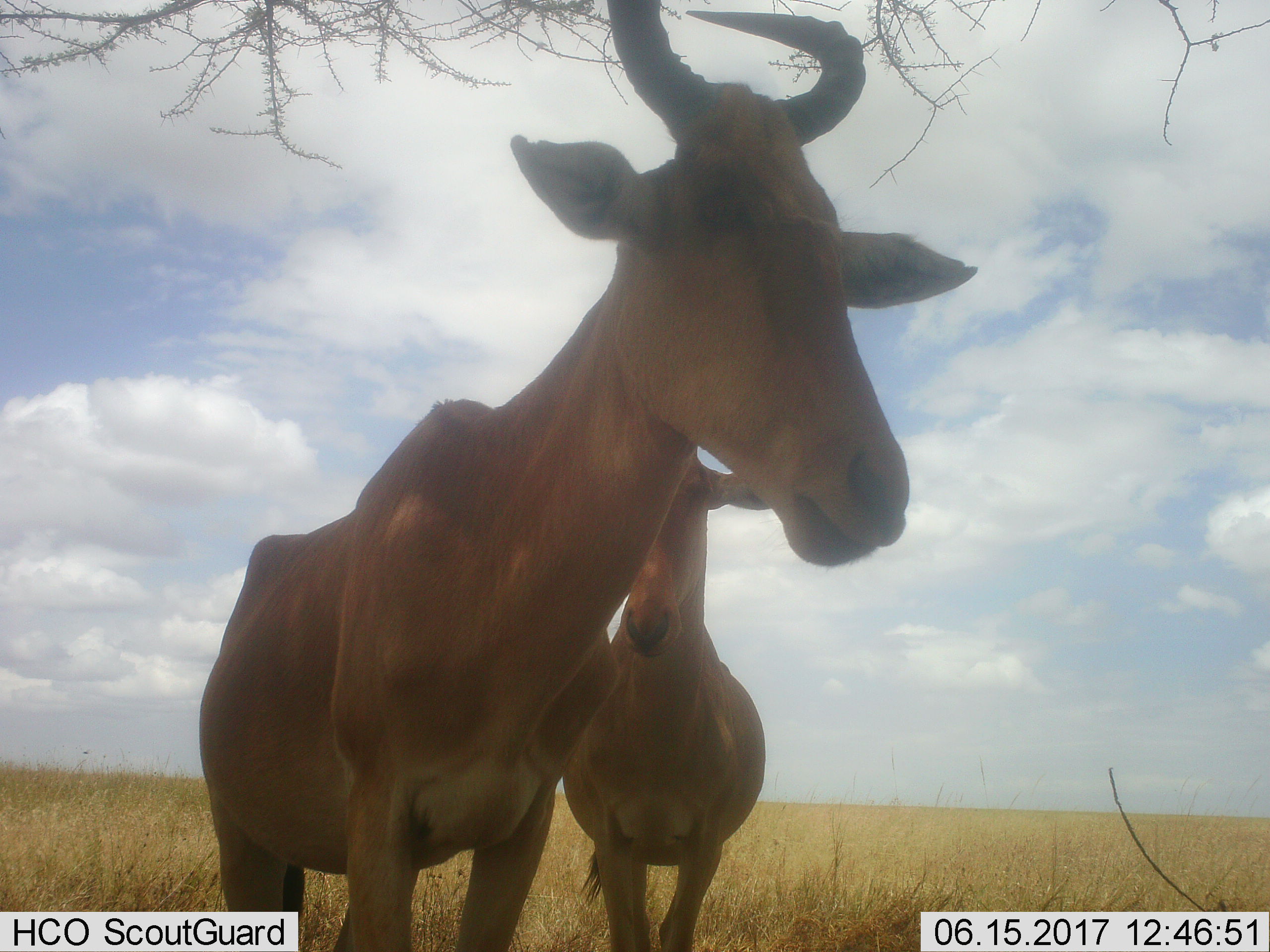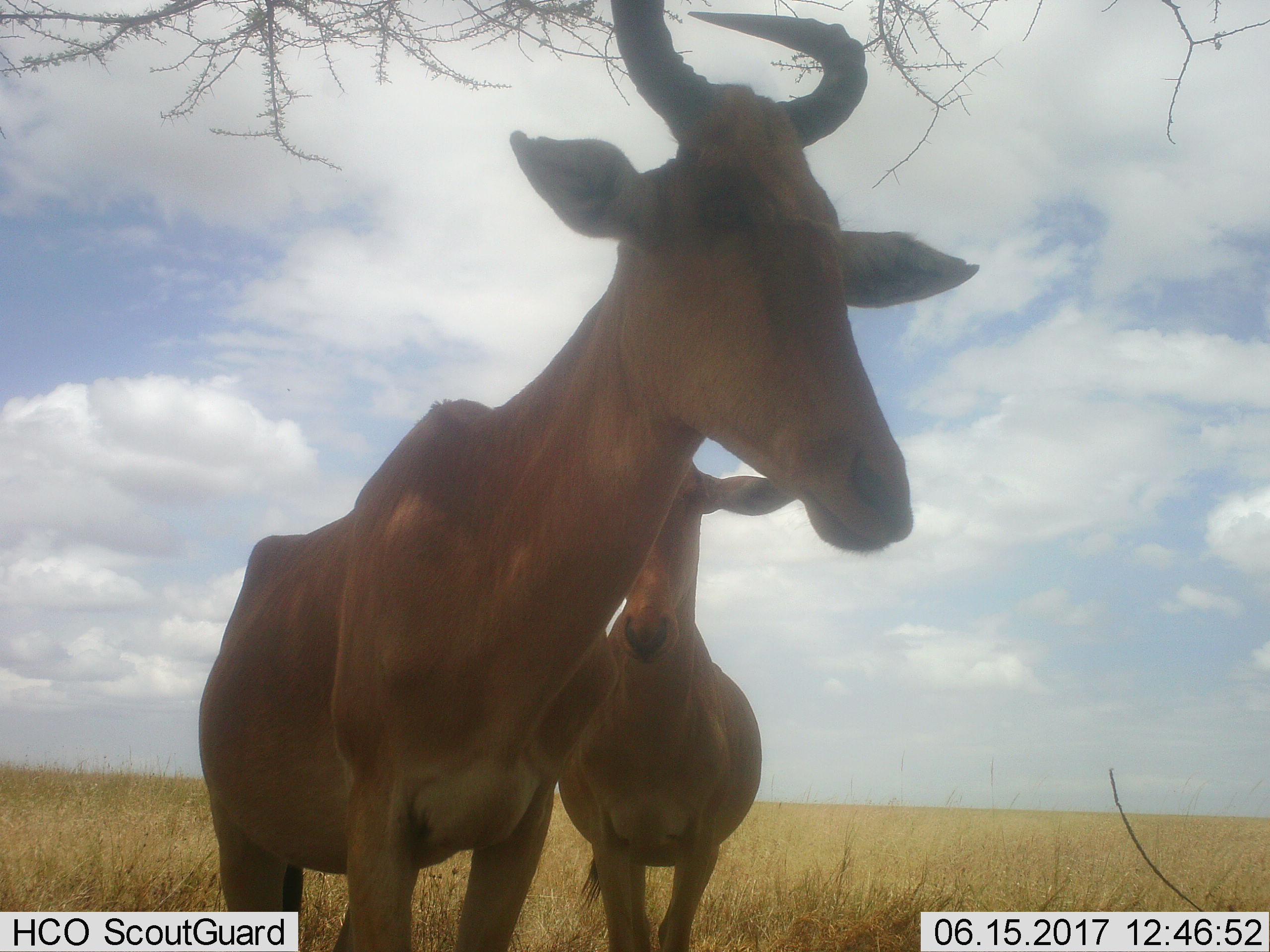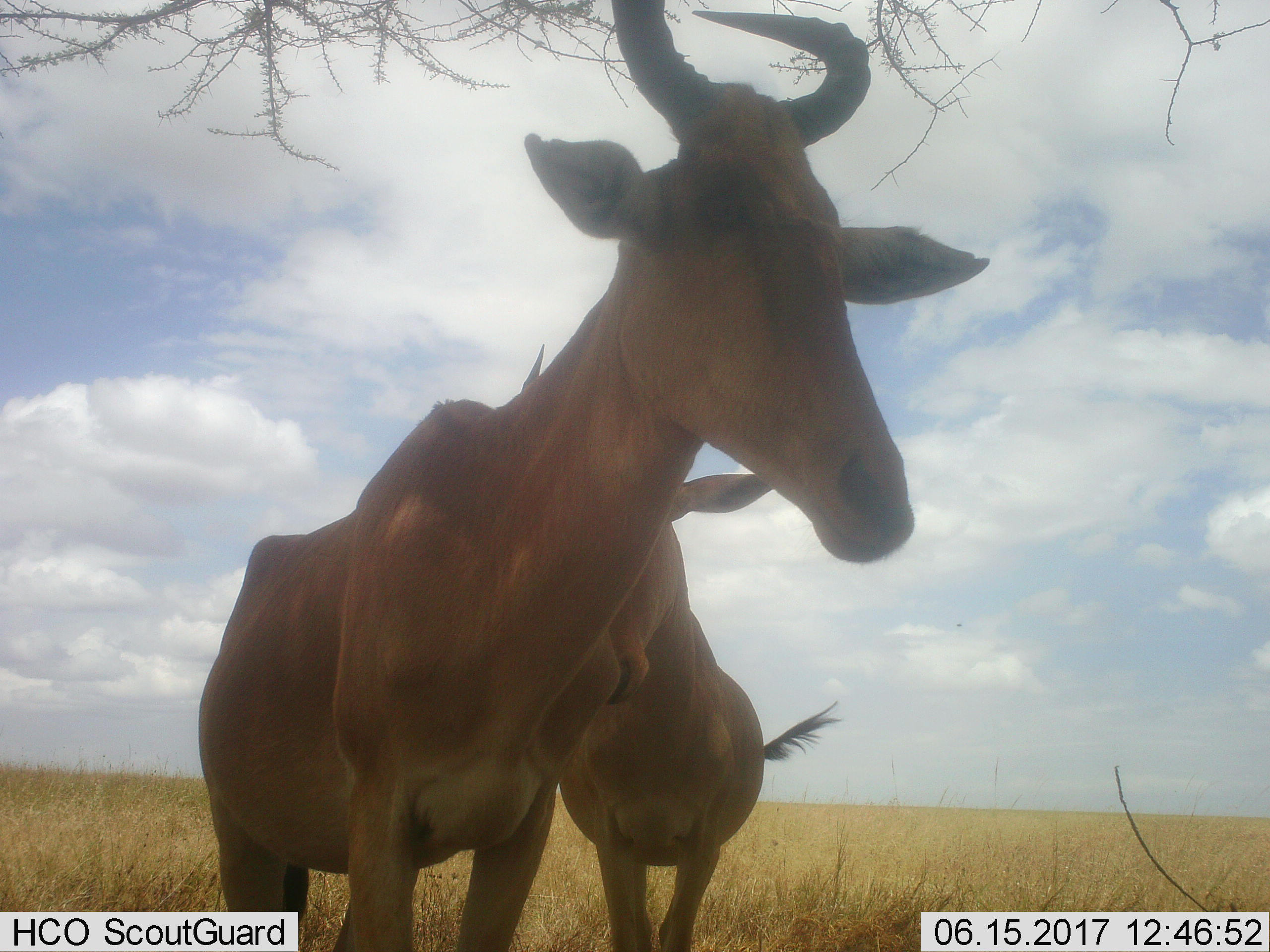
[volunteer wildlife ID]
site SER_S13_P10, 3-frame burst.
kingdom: Animalia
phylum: Chordata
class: Mammalia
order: Artiodactyla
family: Bovidae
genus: Alcelaphus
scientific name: Alcelaphus buselaphus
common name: hartebeest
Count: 2.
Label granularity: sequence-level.